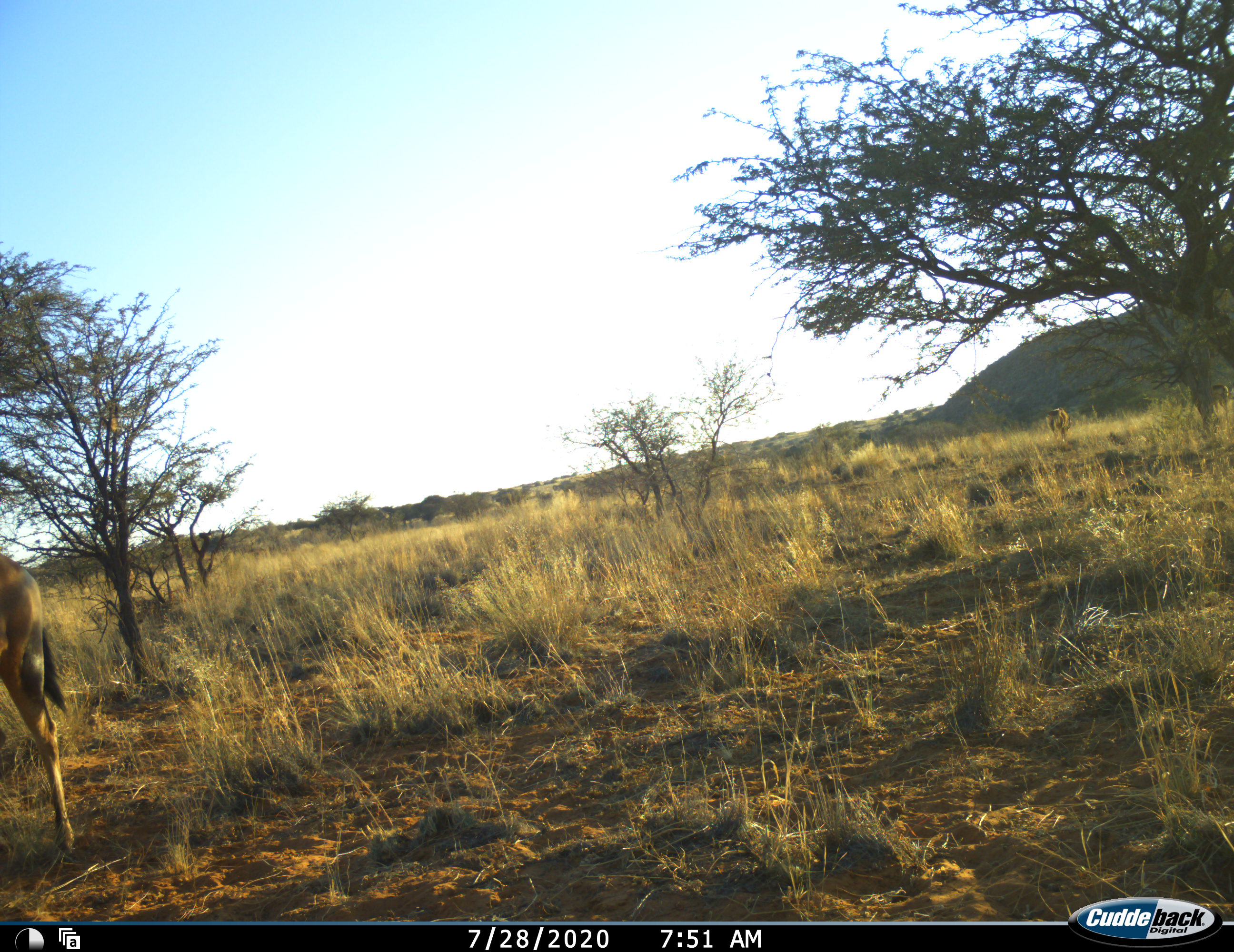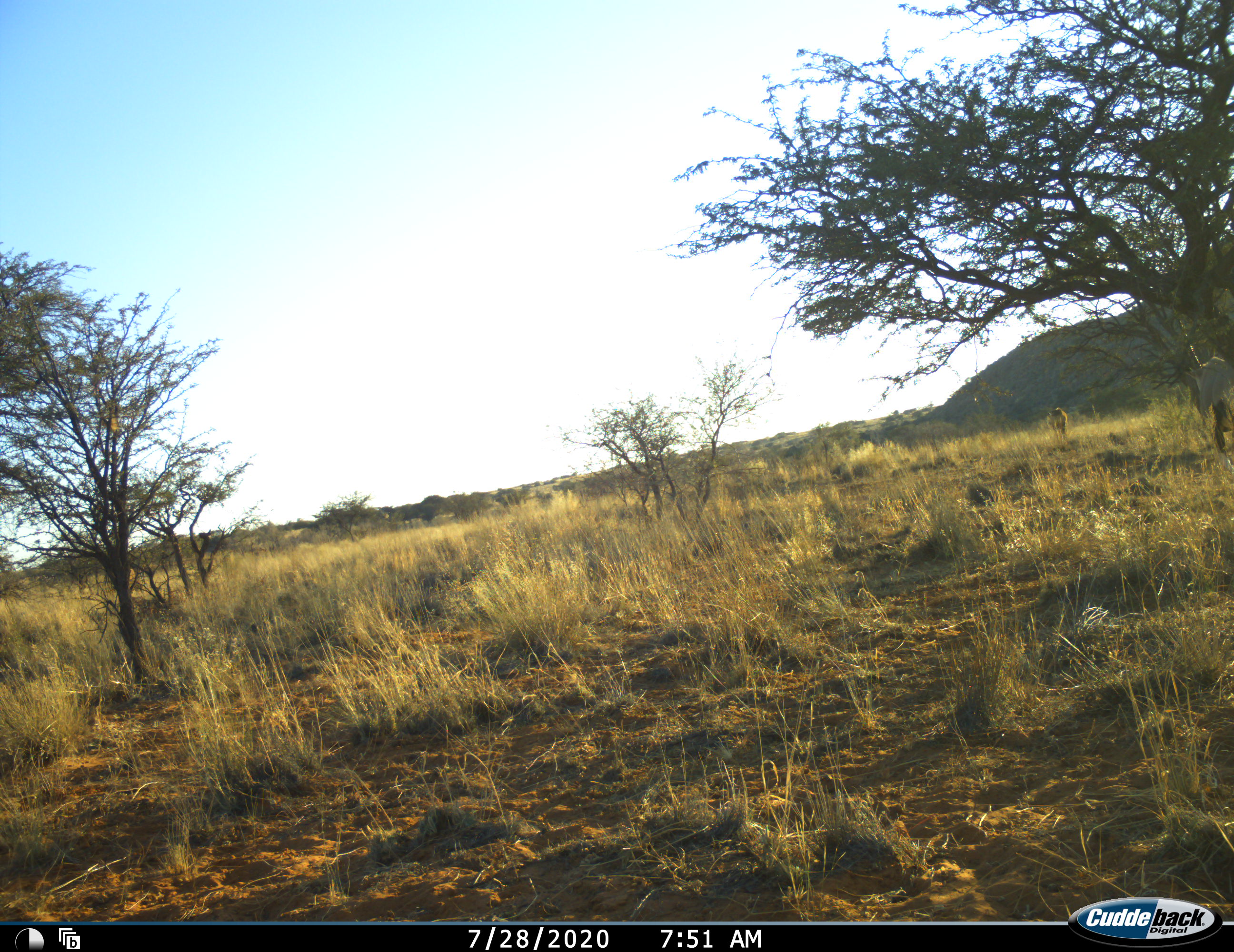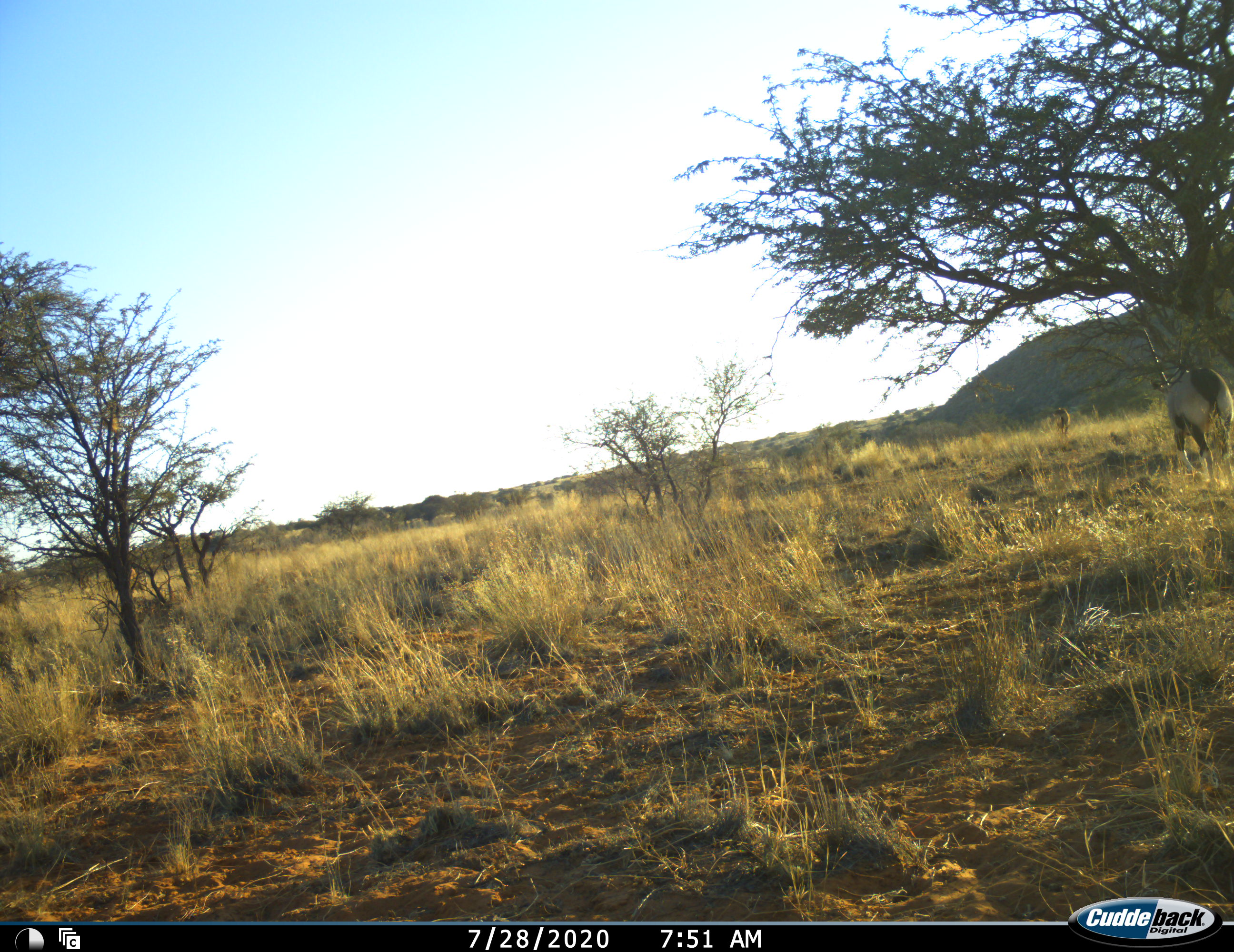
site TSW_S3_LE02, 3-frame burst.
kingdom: Animalia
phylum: Chordata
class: Mammalia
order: Artiodactyla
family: Bovidae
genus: Oryx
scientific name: Oryx gazella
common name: gemsbok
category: oryx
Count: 1.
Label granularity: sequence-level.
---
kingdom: Animalia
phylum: Chordata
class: Mammalia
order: Artiodactyla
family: Bovidae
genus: Alcelaphus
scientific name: Alcelaphus buselaphus caama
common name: red hartebeest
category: hartebeestred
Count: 3.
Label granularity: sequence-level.